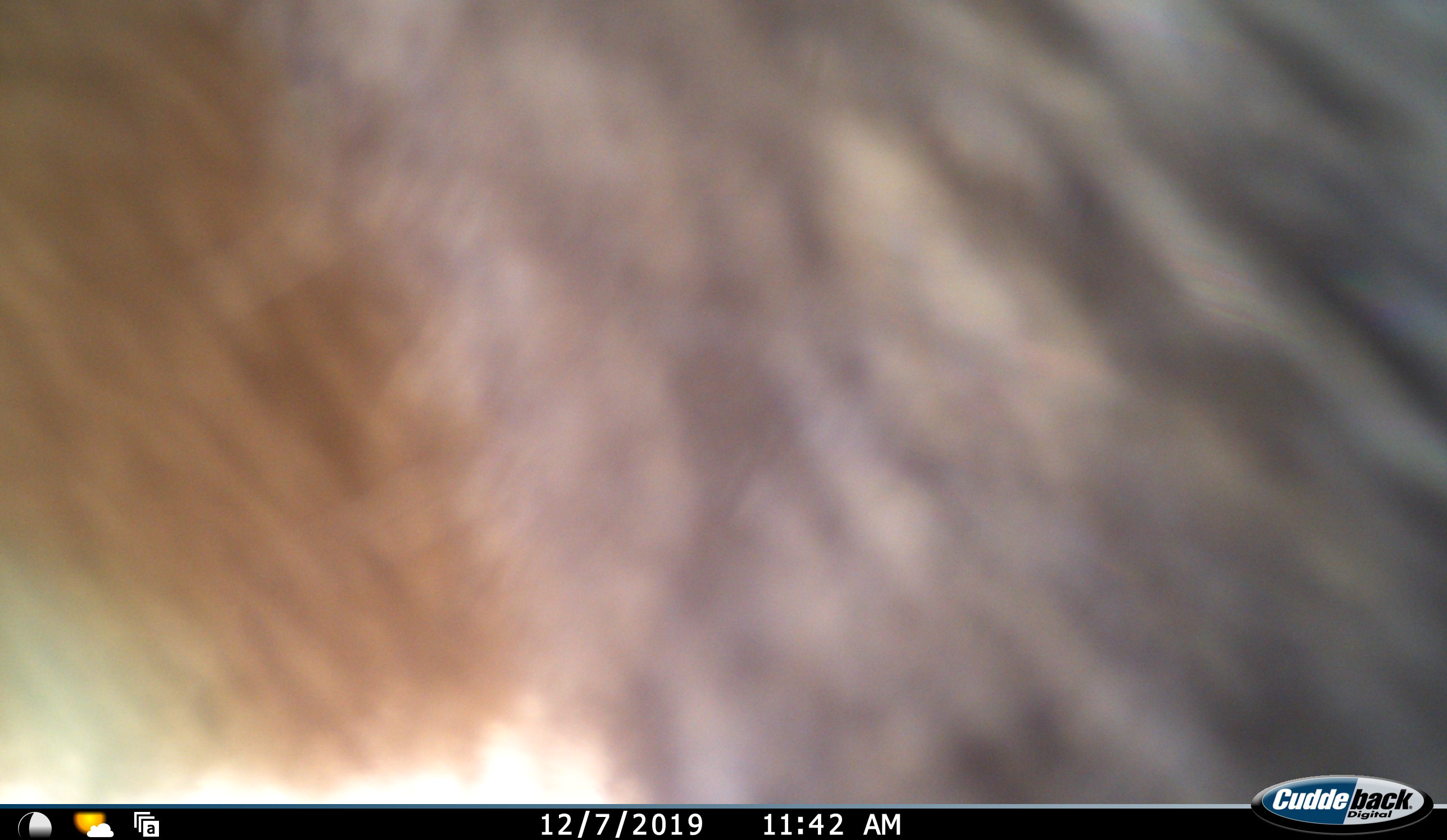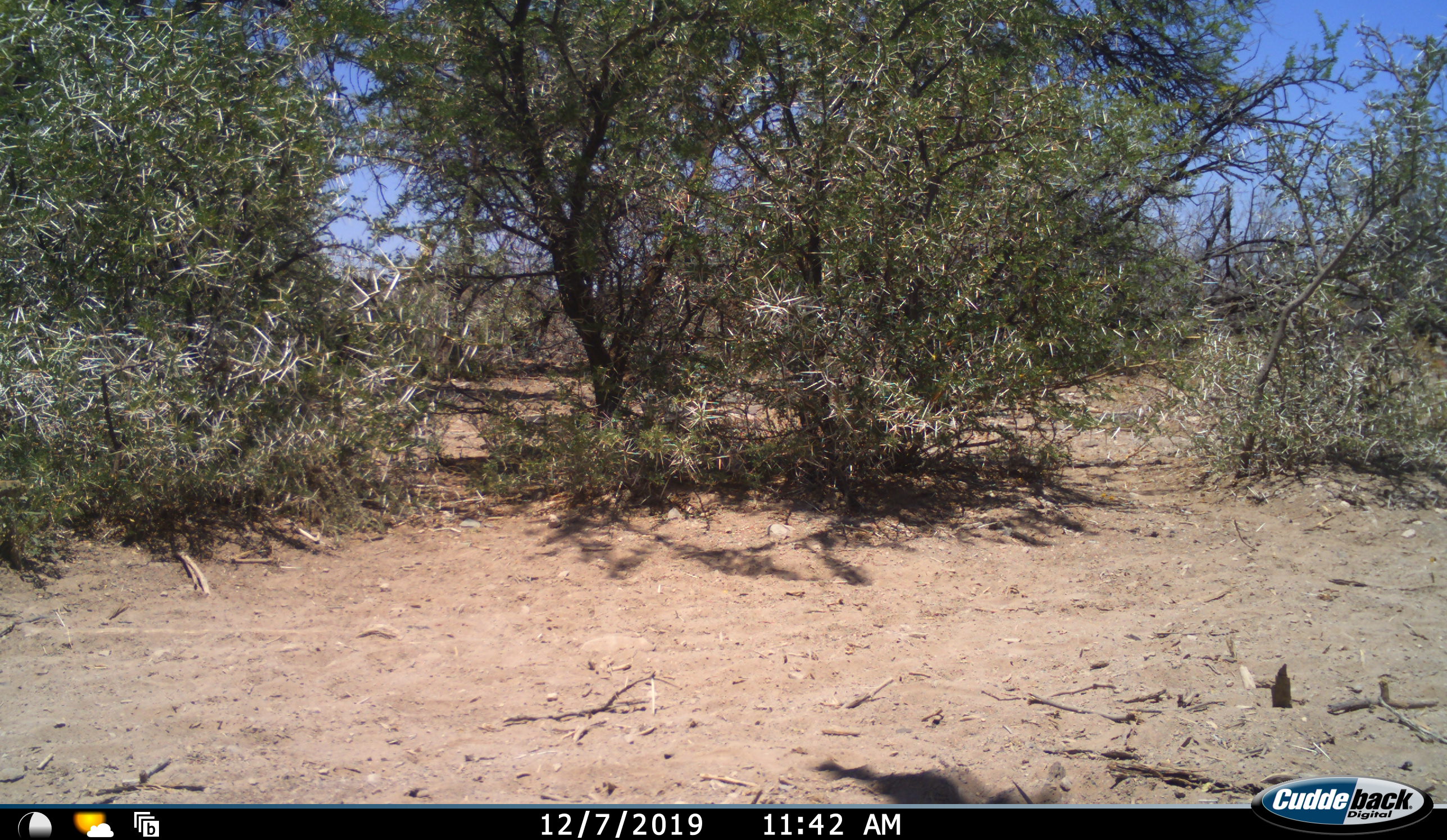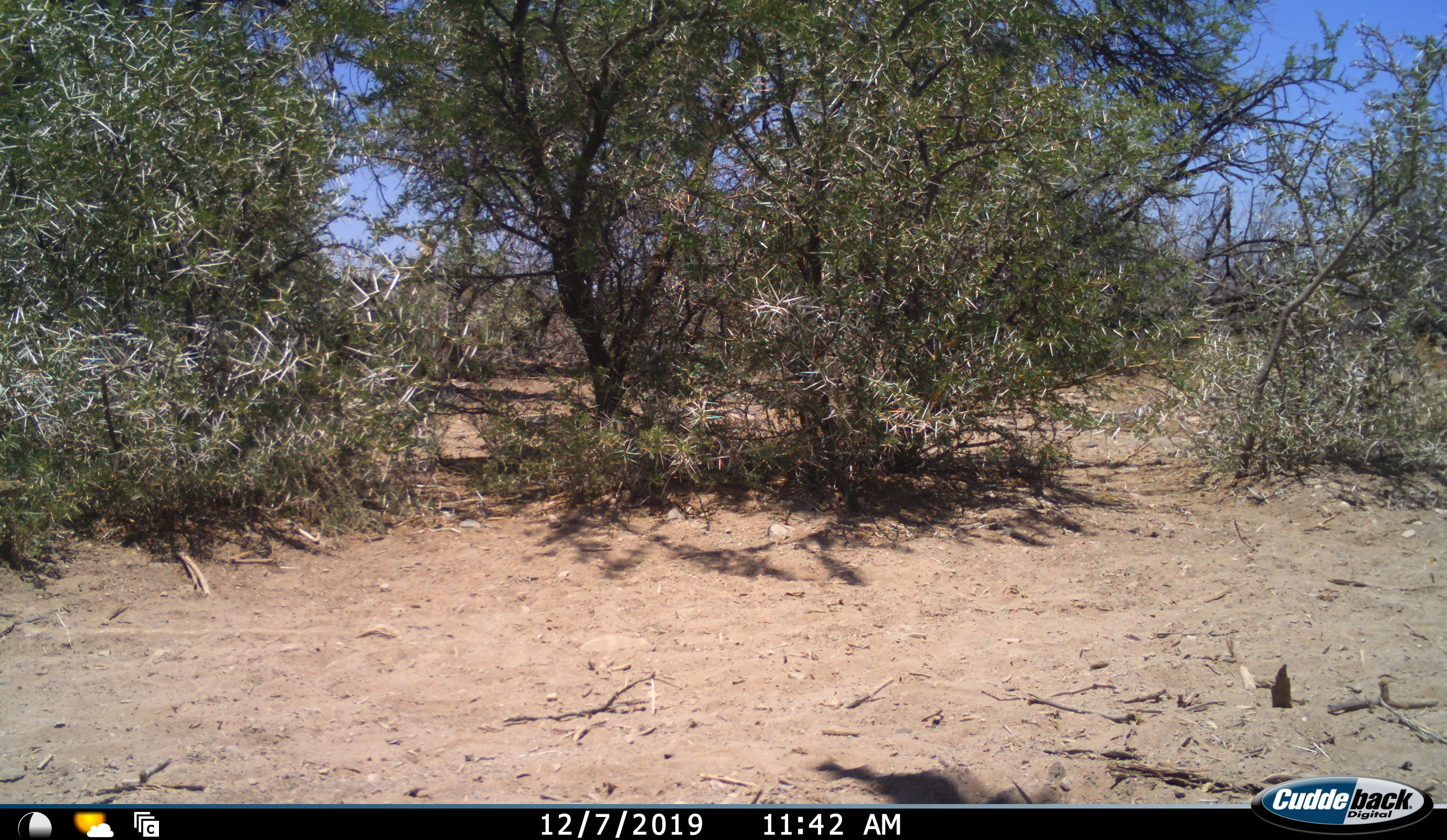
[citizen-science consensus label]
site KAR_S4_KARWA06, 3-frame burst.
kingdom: Animalia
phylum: Chordata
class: Mammalia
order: Primates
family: Cercopithecidae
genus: Papio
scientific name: Papio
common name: baboon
Baboon (Papio), count 1. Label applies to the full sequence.